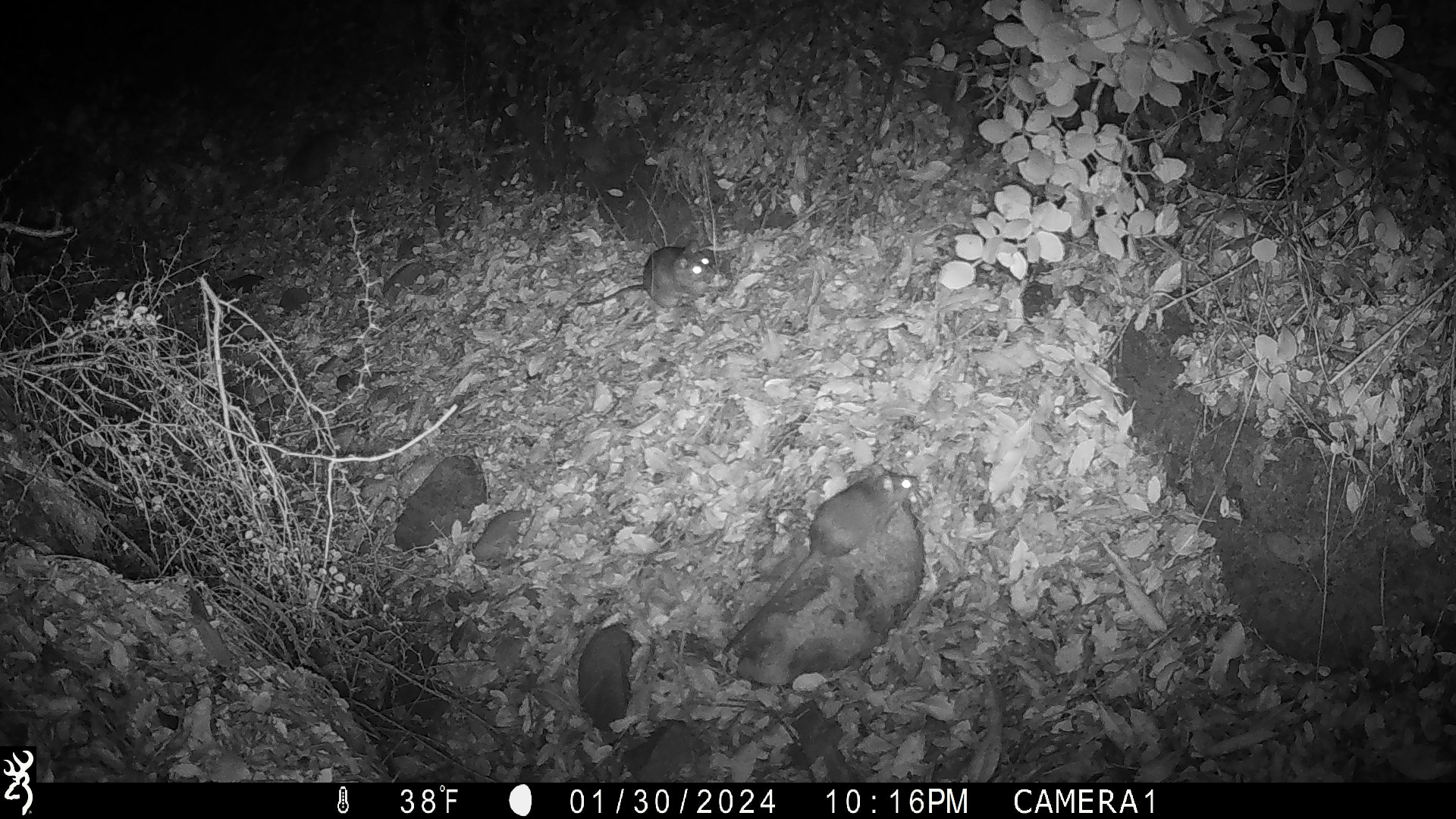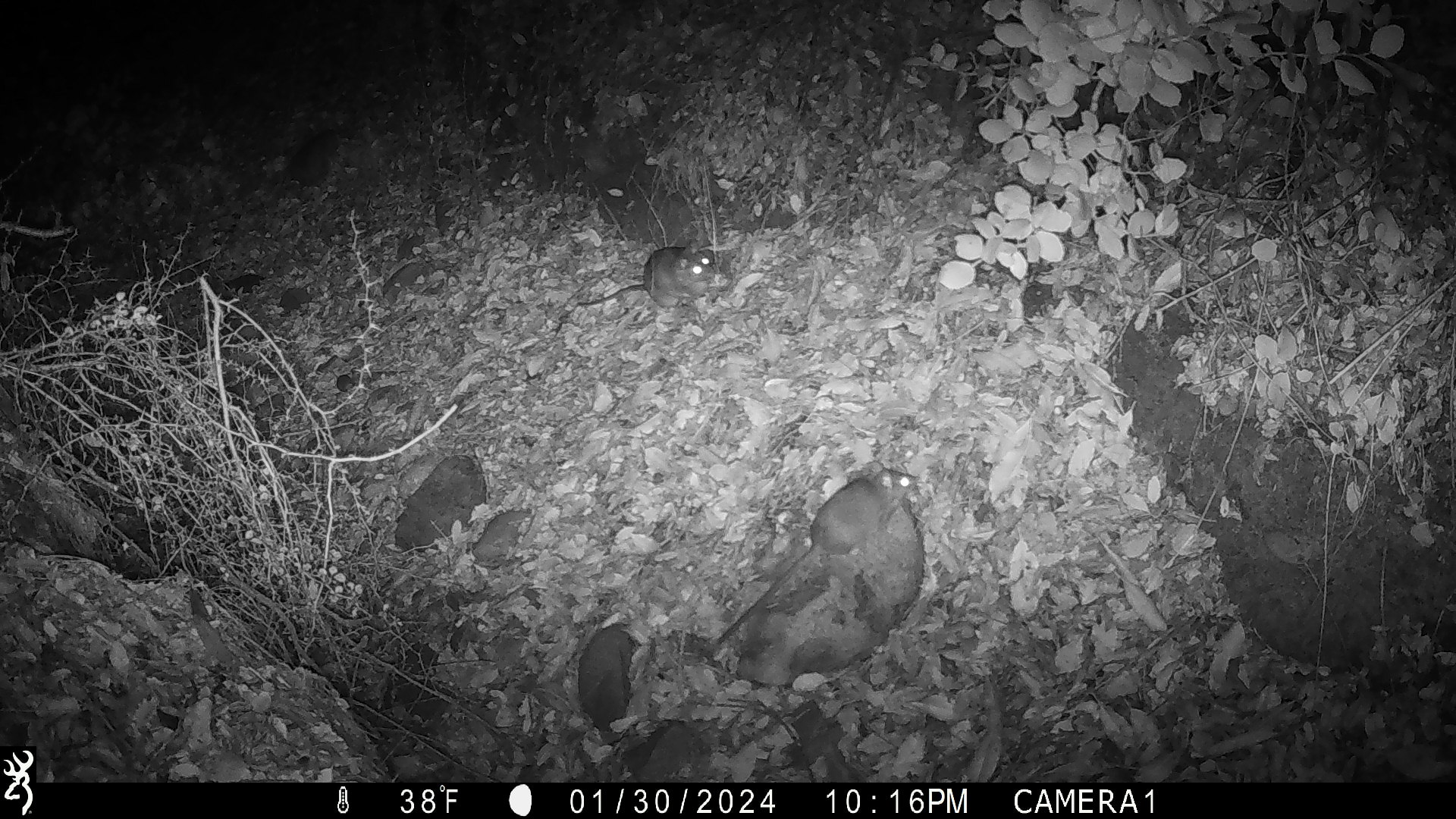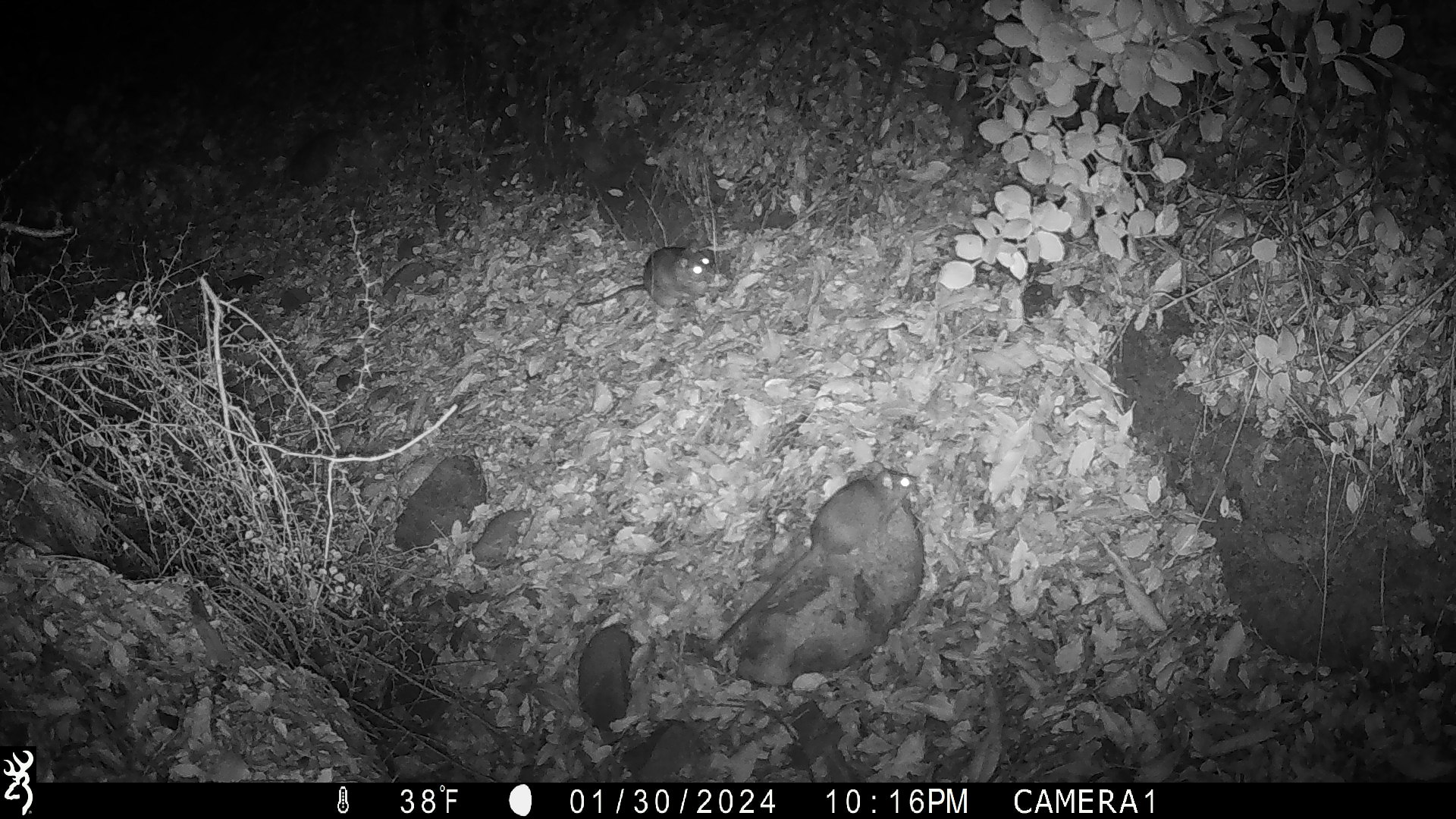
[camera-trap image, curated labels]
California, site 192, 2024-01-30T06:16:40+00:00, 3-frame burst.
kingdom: Animalia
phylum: Chordata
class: Mammalia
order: Rodentia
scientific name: Rodentia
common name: mouse or rat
Mouse or rat (Rodentia).